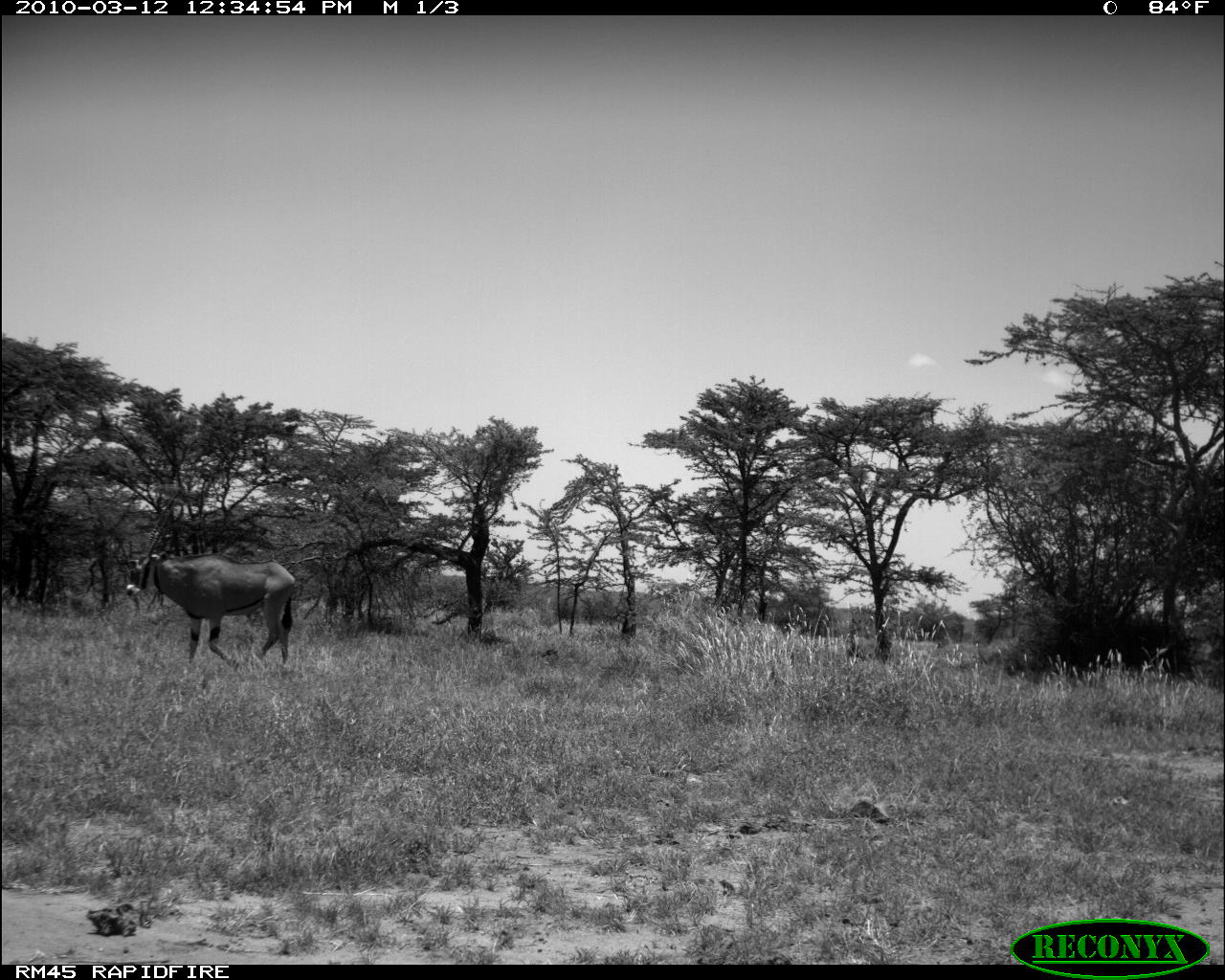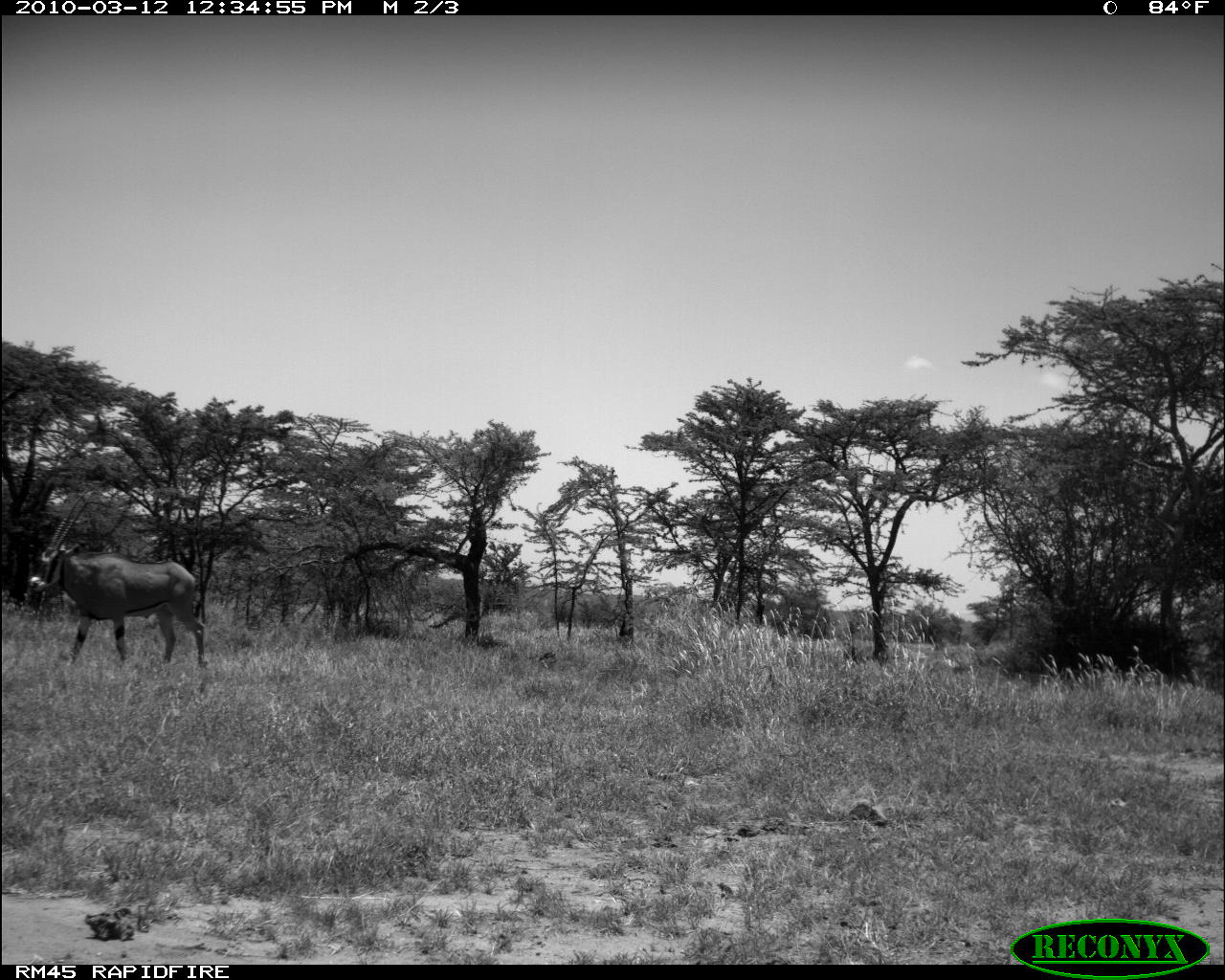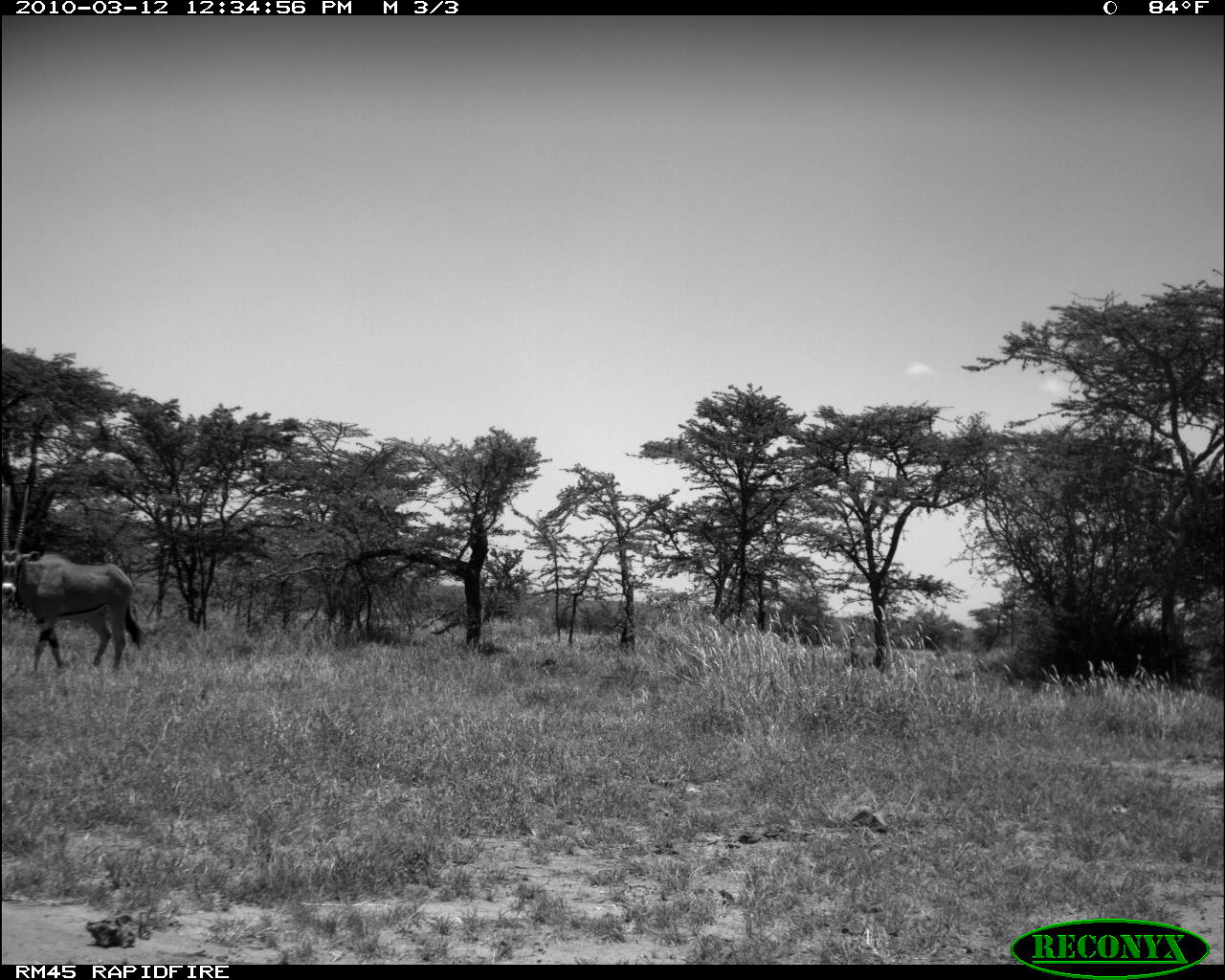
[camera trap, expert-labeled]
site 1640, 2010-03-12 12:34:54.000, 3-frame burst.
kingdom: Animalia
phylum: Chordata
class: Mammalia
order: Artiodactyla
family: Bovidae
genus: Oryx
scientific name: Oryx beisa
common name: east african oryx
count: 1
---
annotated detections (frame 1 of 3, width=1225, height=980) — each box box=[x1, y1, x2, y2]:
oryx beisa: box=[123, 492, 296, 673]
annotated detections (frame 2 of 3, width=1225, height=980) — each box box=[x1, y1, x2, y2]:
oryx beisa: box=[27, 487, 210, 672]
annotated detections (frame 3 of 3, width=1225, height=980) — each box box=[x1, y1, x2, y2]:
oryx beisa: box=[0, 481, 147, 676]